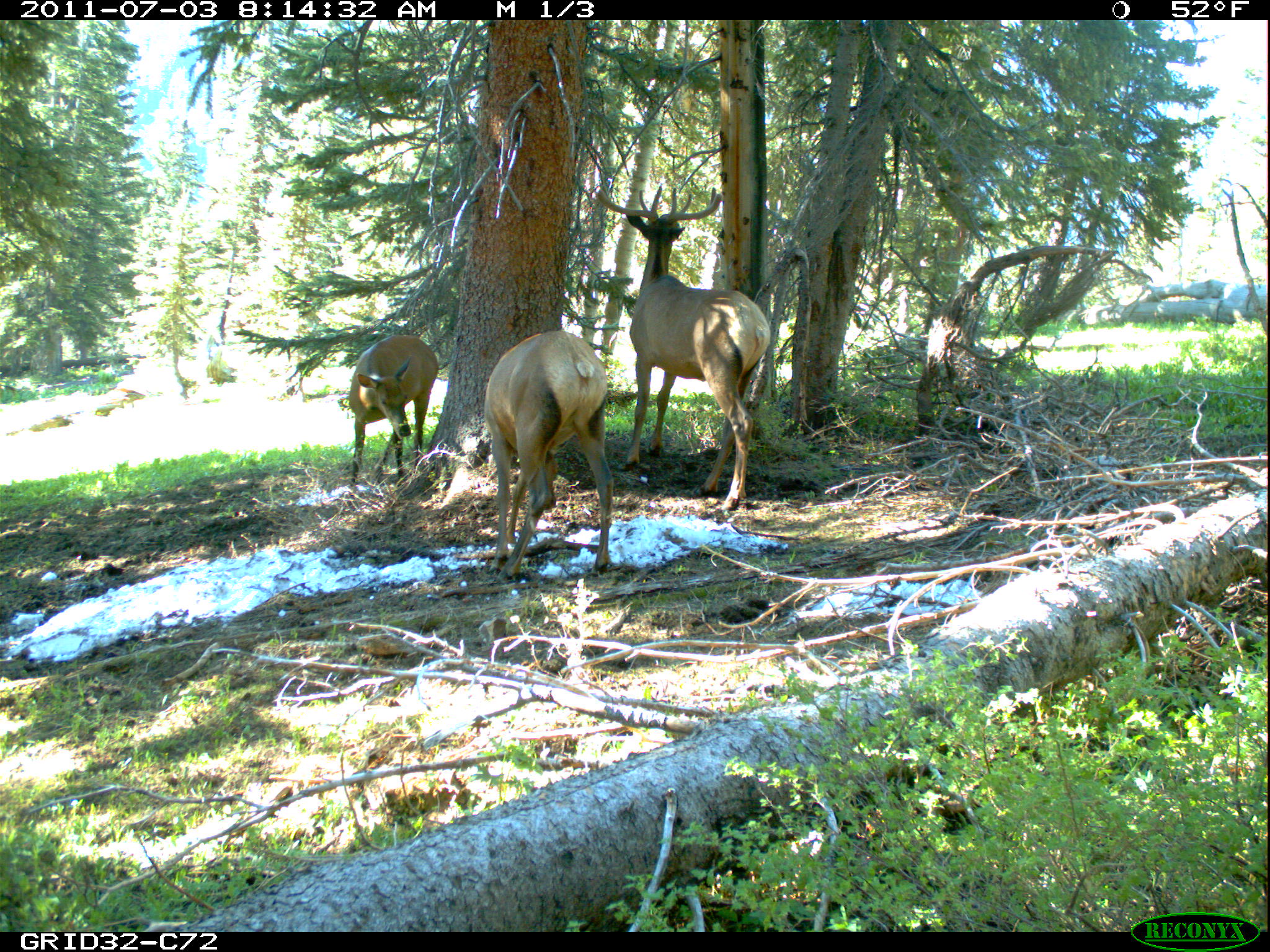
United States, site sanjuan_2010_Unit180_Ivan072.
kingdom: Animalia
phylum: Chordata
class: Mammalia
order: Artiodactyla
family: Cervidae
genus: Cervus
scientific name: Cervus elaphus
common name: red deer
Cervus elaphus (red deer).